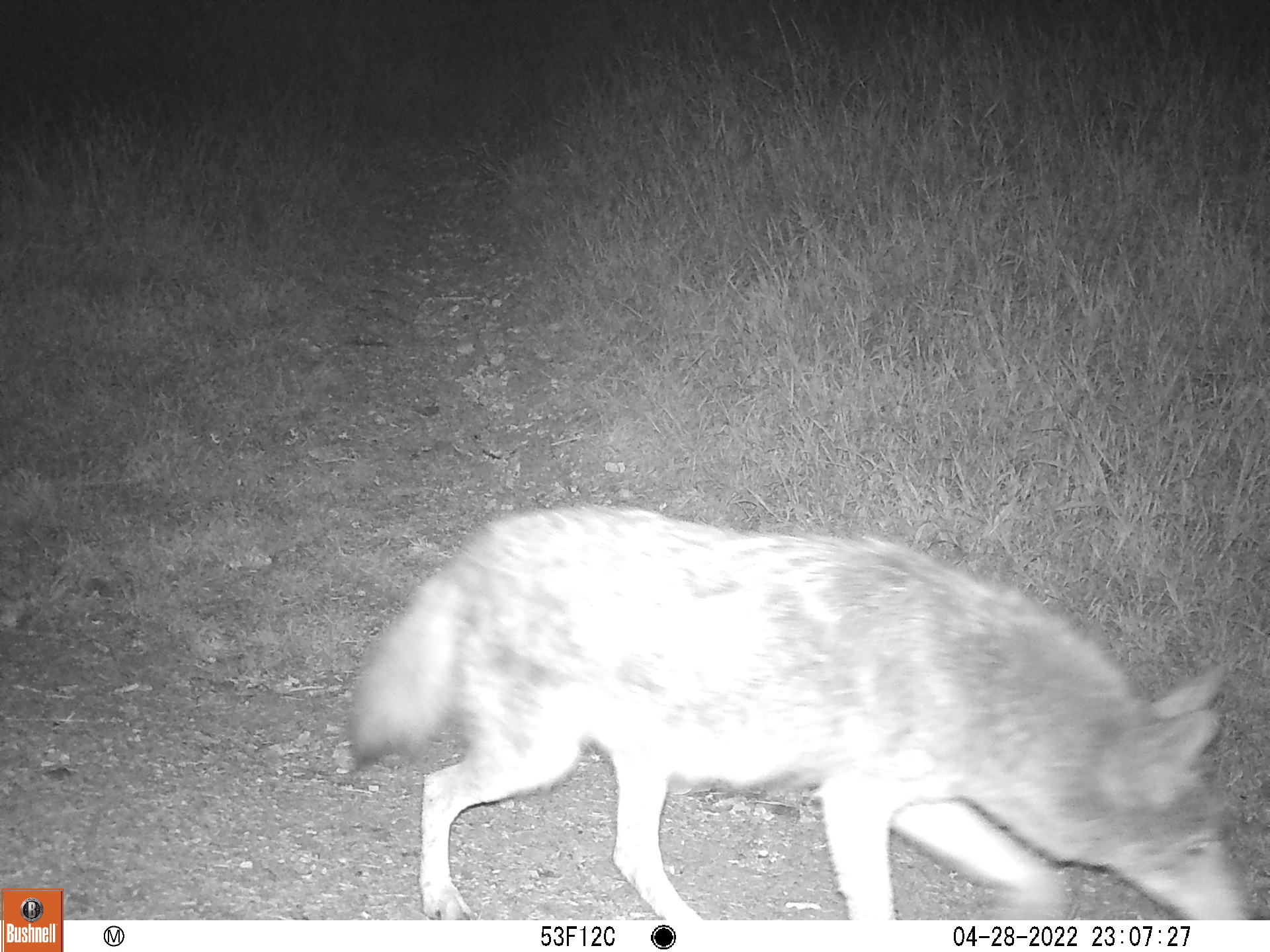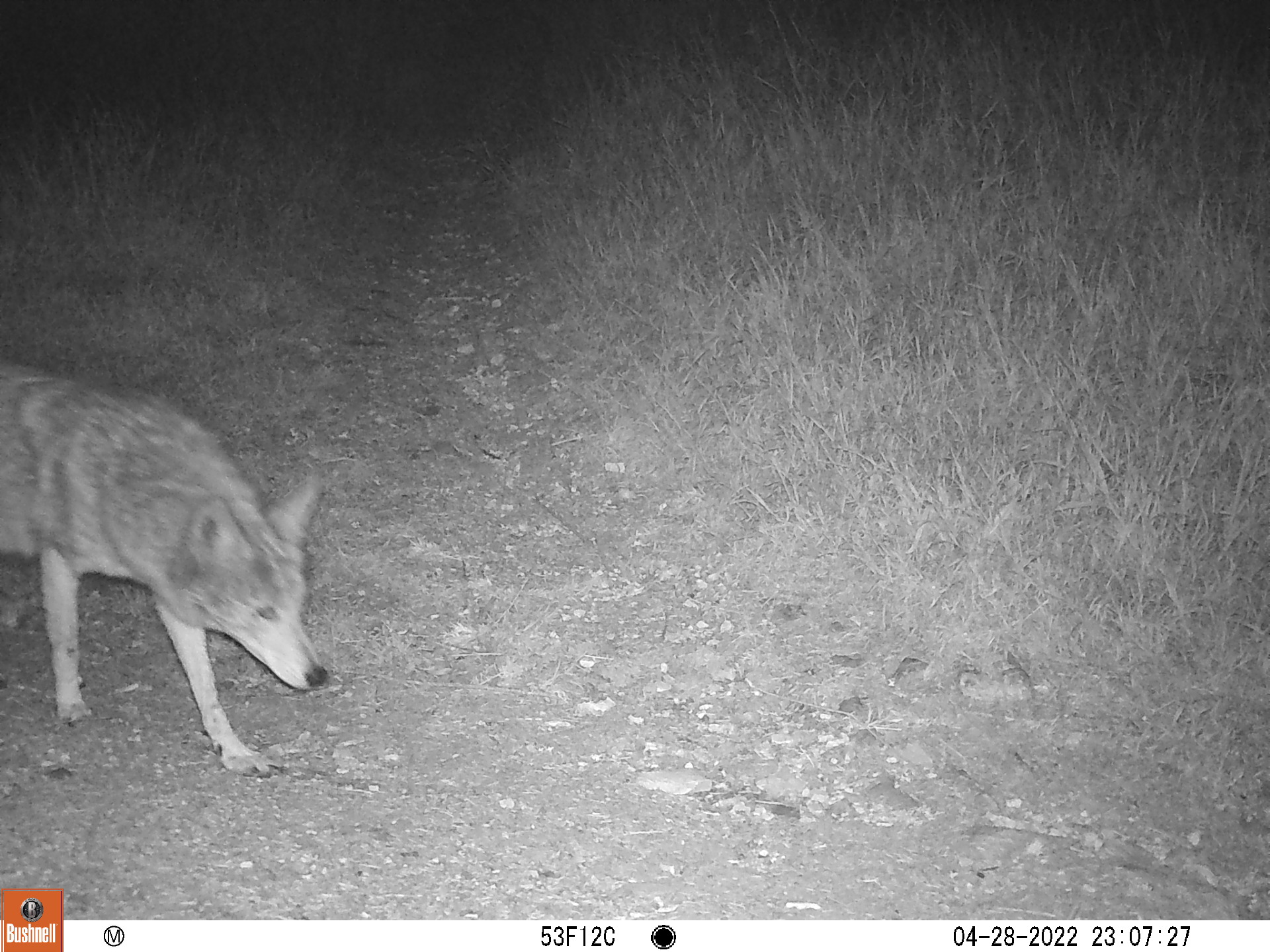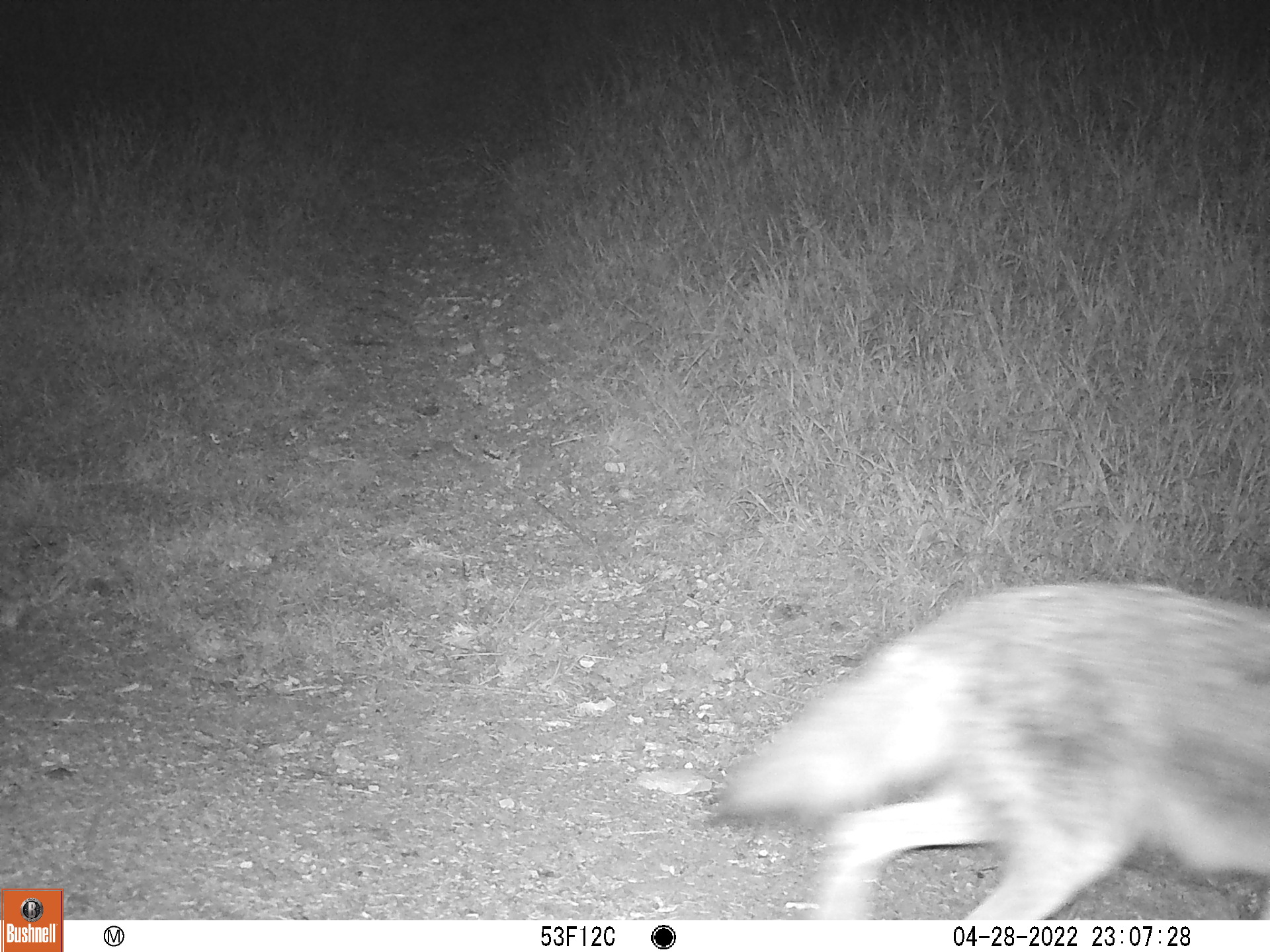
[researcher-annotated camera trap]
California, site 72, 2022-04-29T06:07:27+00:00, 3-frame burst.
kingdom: Animalia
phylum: Chordata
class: Mammalia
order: Carnivora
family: Canidae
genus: Canis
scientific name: Canis latrans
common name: coyote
Coyote (Canis latrans).